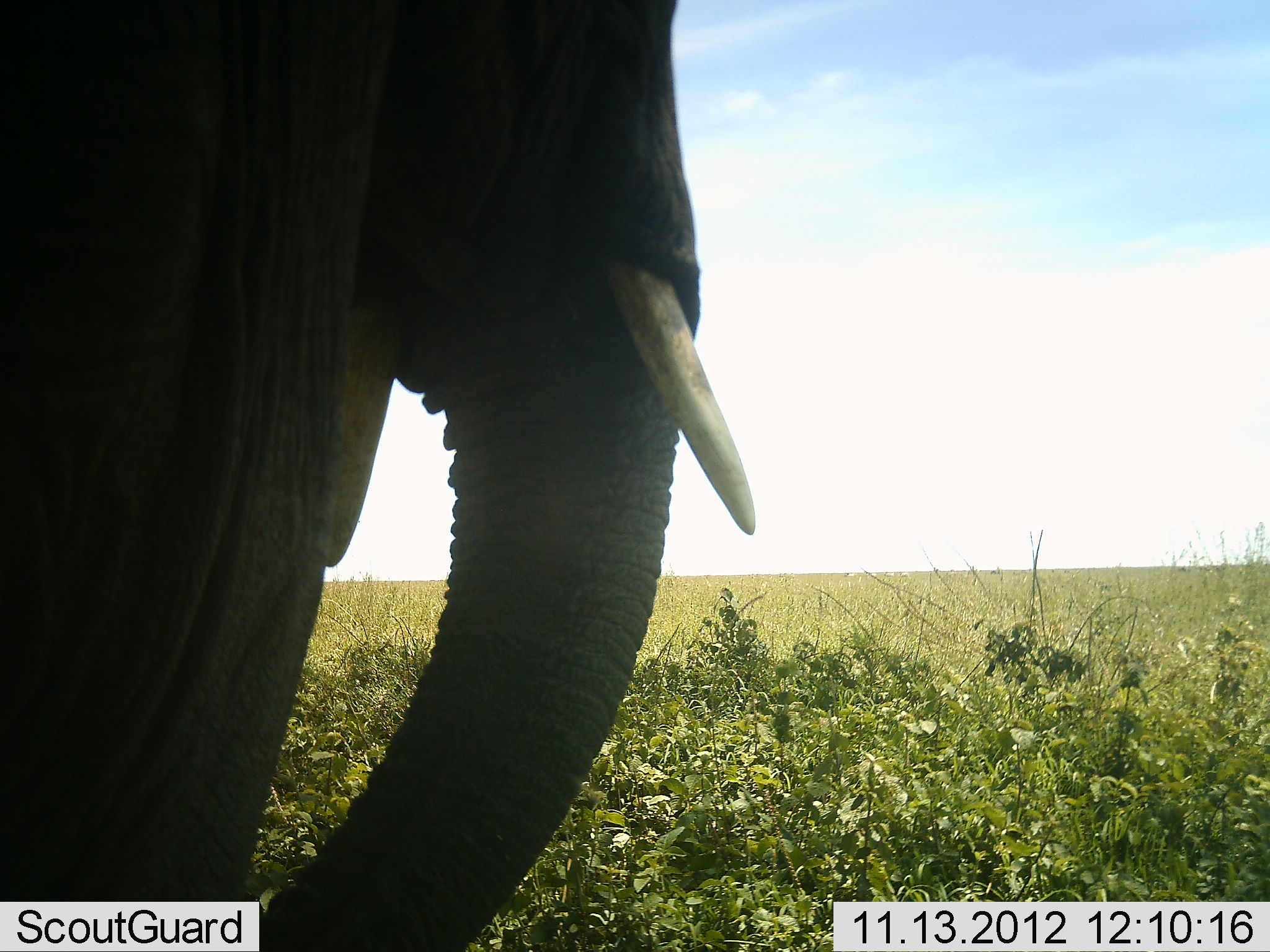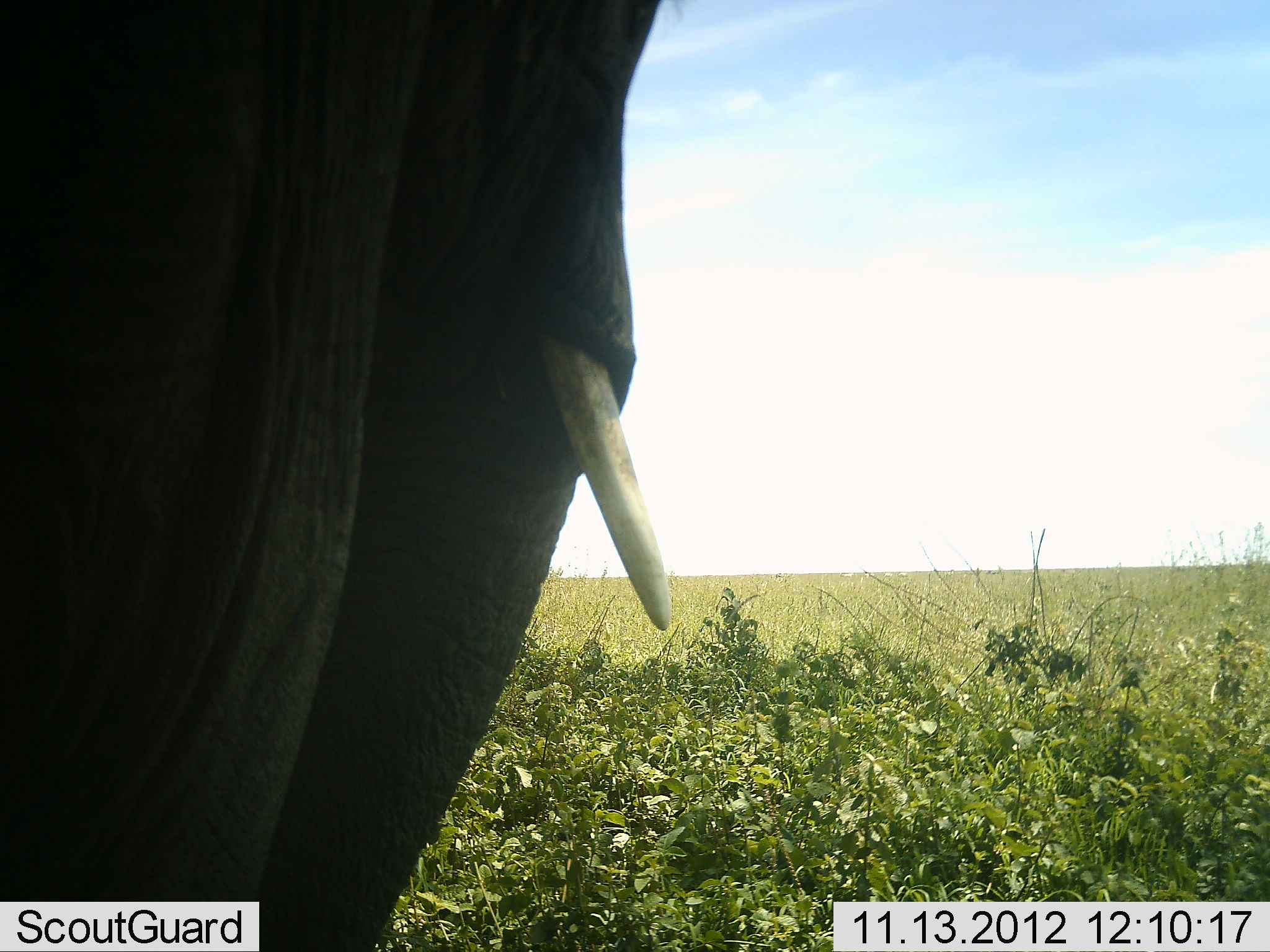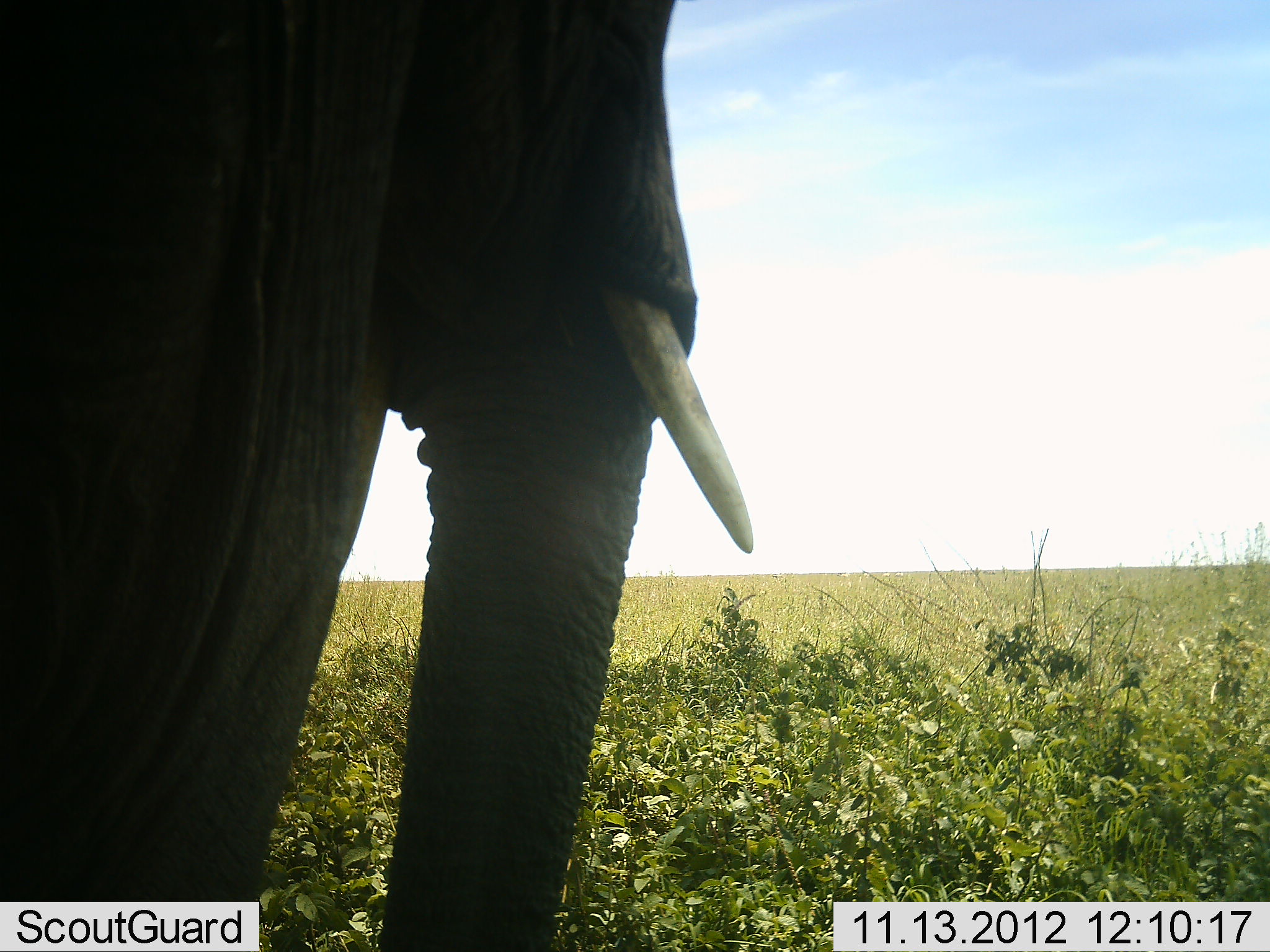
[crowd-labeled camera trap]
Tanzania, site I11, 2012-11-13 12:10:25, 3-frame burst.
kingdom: Animalia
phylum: Chordata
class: Mammalia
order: Proboscidea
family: Elephantidae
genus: Loxodonta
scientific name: Loxodonta africana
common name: african bush elephant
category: elephant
Elephant (african bush elephant) (Loxodonta africana), count 1. Behavior (volunteer vote fractions): standing 80%, resting 0%, moving 0%, interacting 10%. Young present (vote fraction): 0%. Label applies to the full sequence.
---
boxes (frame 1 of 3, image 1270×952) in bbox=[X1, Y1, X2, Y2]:
animal: bbox=[0, 1, 756, 952]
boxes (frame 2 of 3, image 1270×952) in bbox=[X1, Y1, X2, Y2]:
animal: bbox=[0, 0, 673, 952]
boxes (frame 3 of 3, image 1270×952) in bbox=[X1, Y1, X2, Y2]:
animal: bbox=[1, 0, 755, 951]